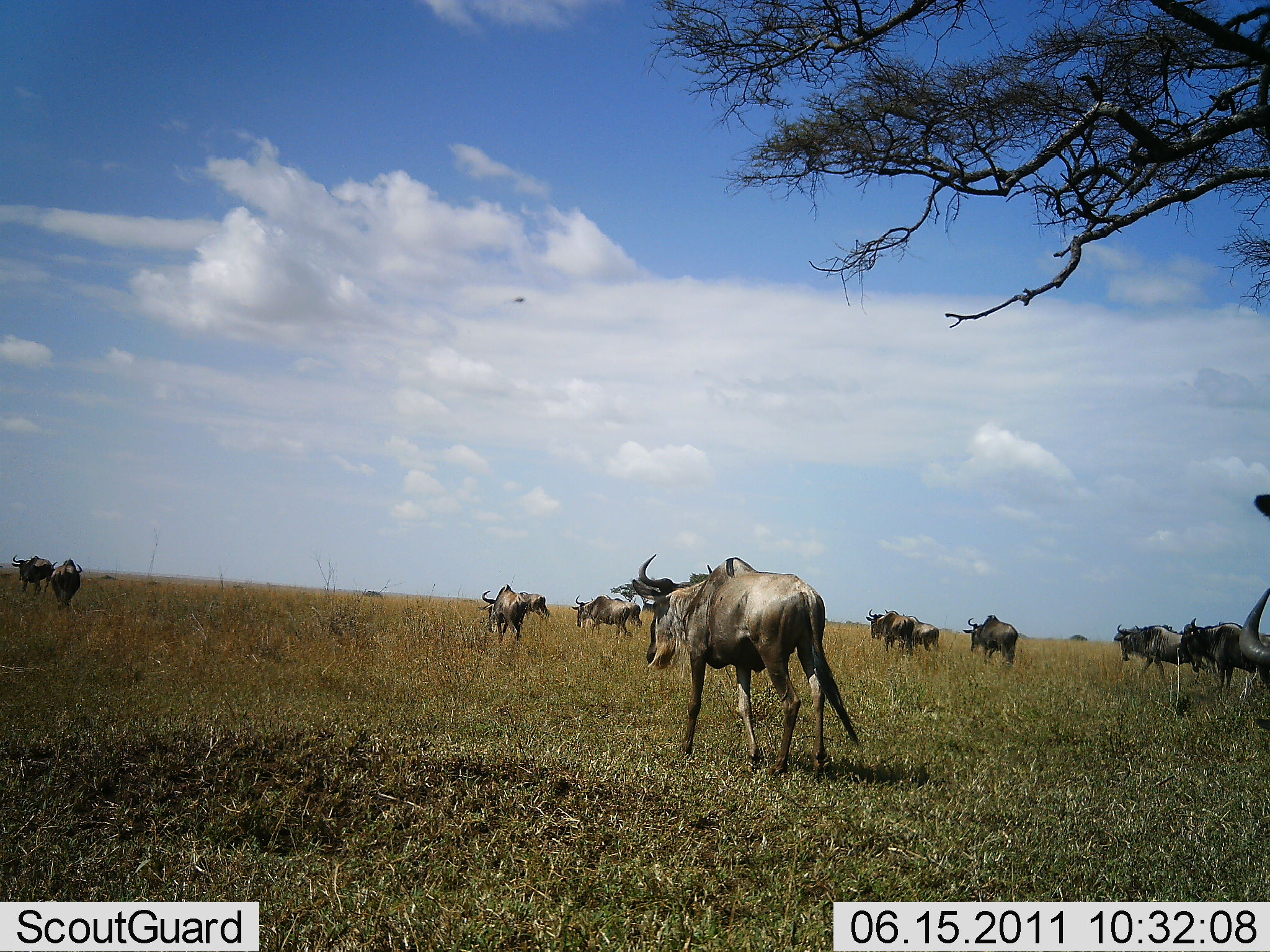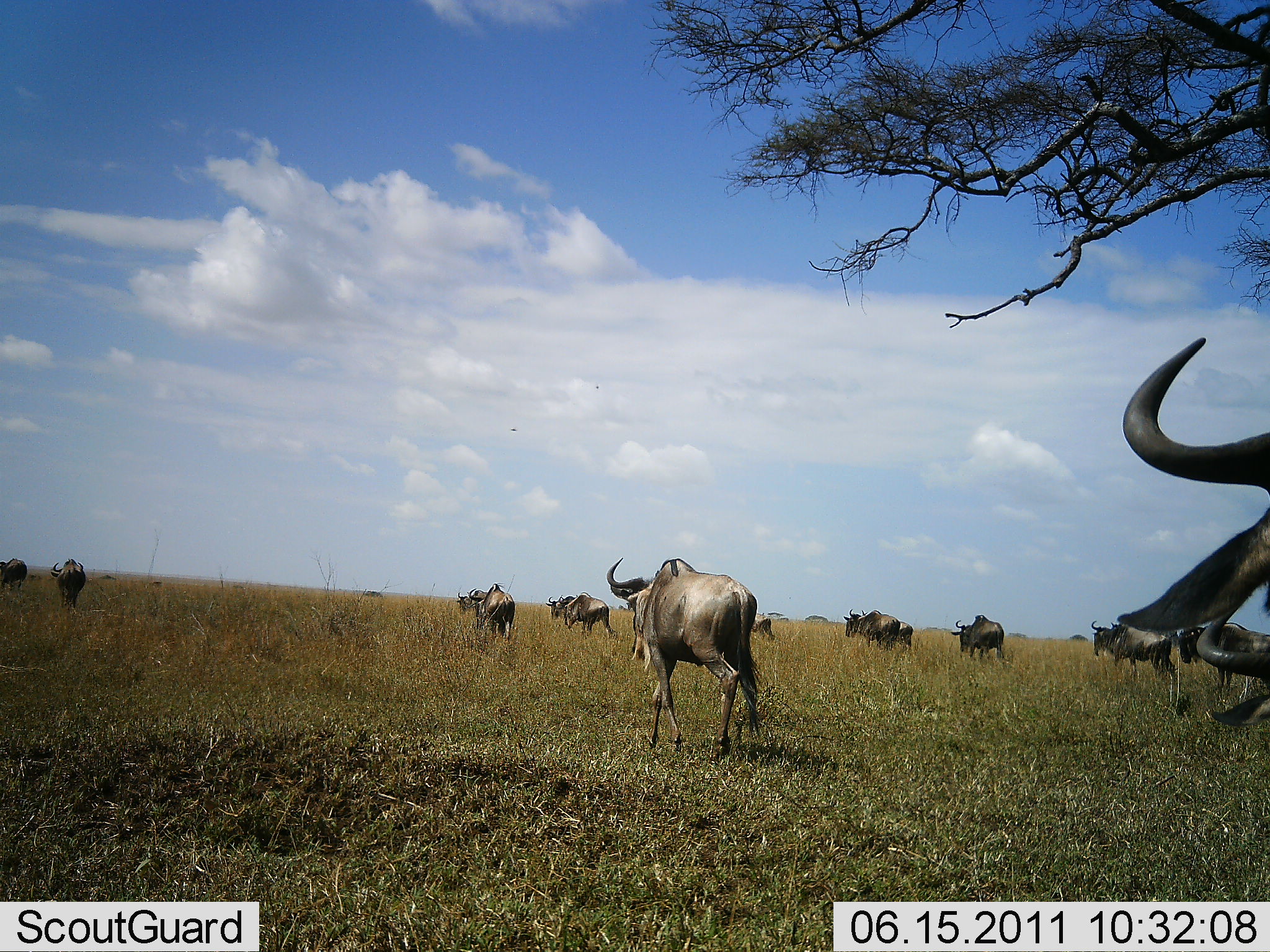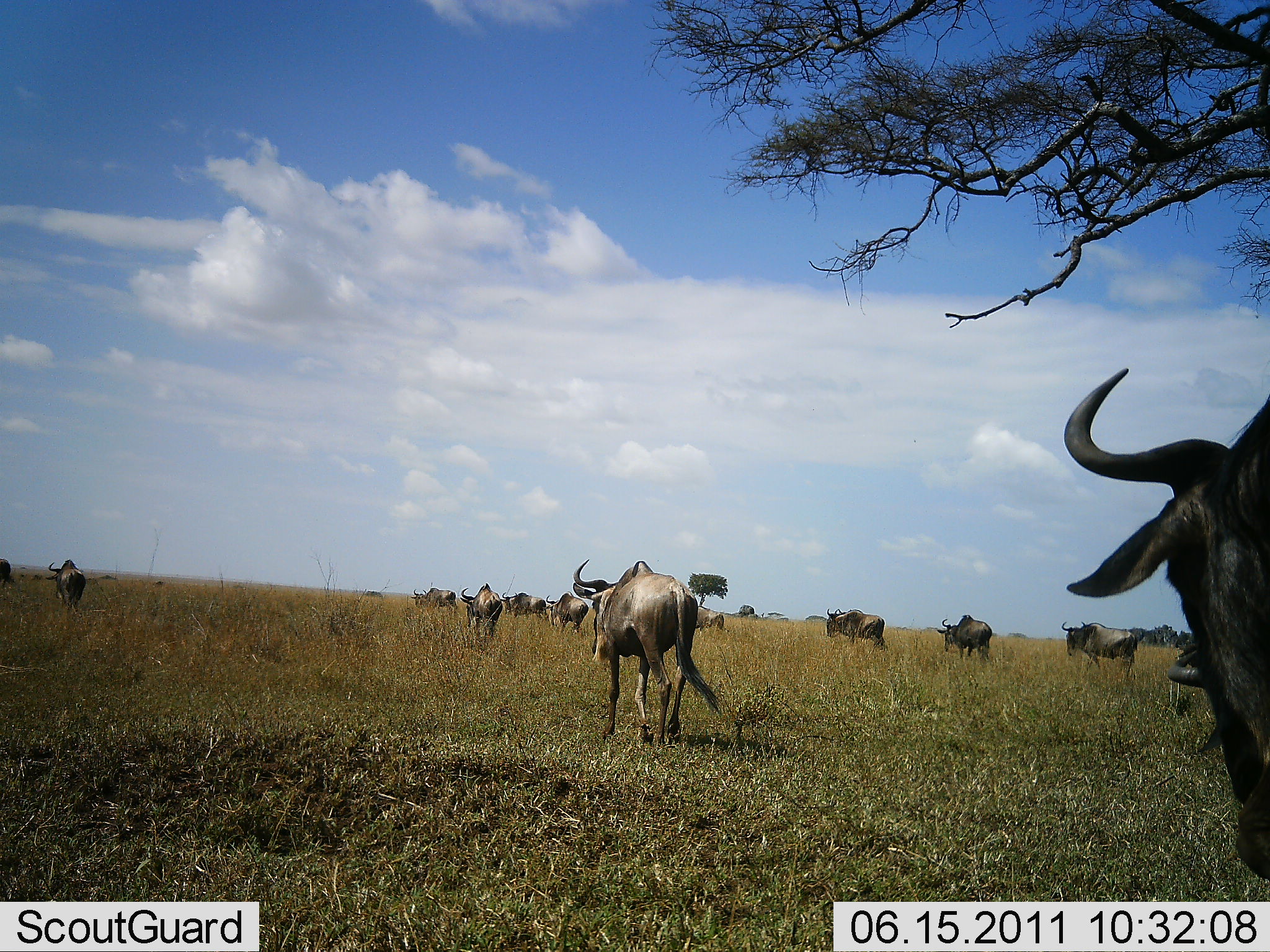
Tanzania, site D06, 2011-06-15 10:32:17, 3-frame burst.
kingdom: Animalia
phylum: Chordata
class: Mammalia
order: Artiodactyla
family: Bovidae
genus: Connochaetes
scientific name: Connochaetes taurinus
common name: blue wildebeest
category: wildebeest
Wildebeest (blue wildebeest) (Connochaetes taurinus), count 11-50. Behavior (volunteer vote fractions): standing 9%, resting 0%, moving 100%, interacting 0%. Young present (vote fraction): 0%. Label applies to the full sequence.